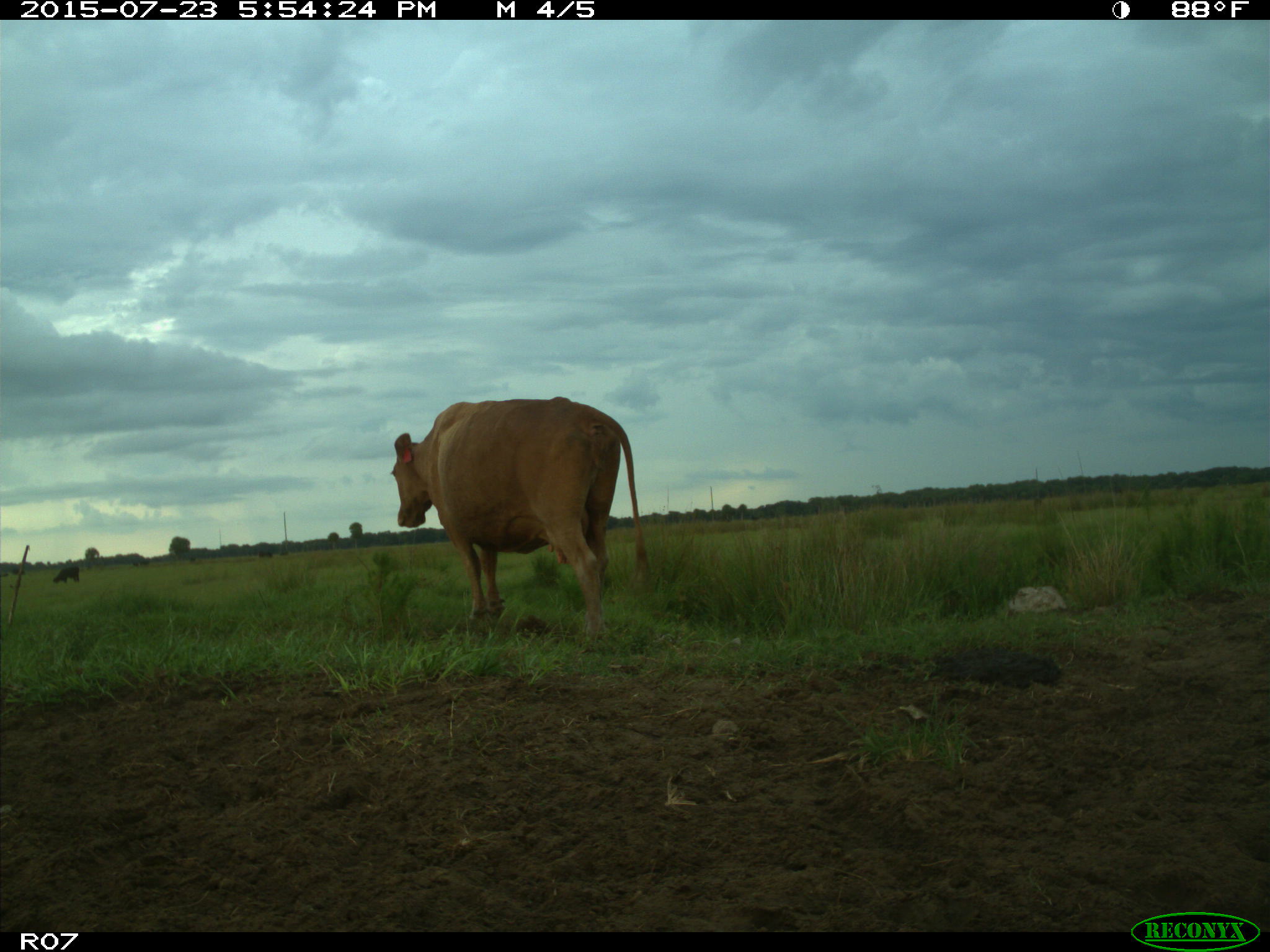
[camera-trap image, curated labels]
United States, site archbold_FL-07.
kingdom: Animalia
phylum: Chordata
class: Mammalia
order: Artiodactyla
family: Bovidae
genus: Bos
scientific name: Bos taurus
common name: domestic cow